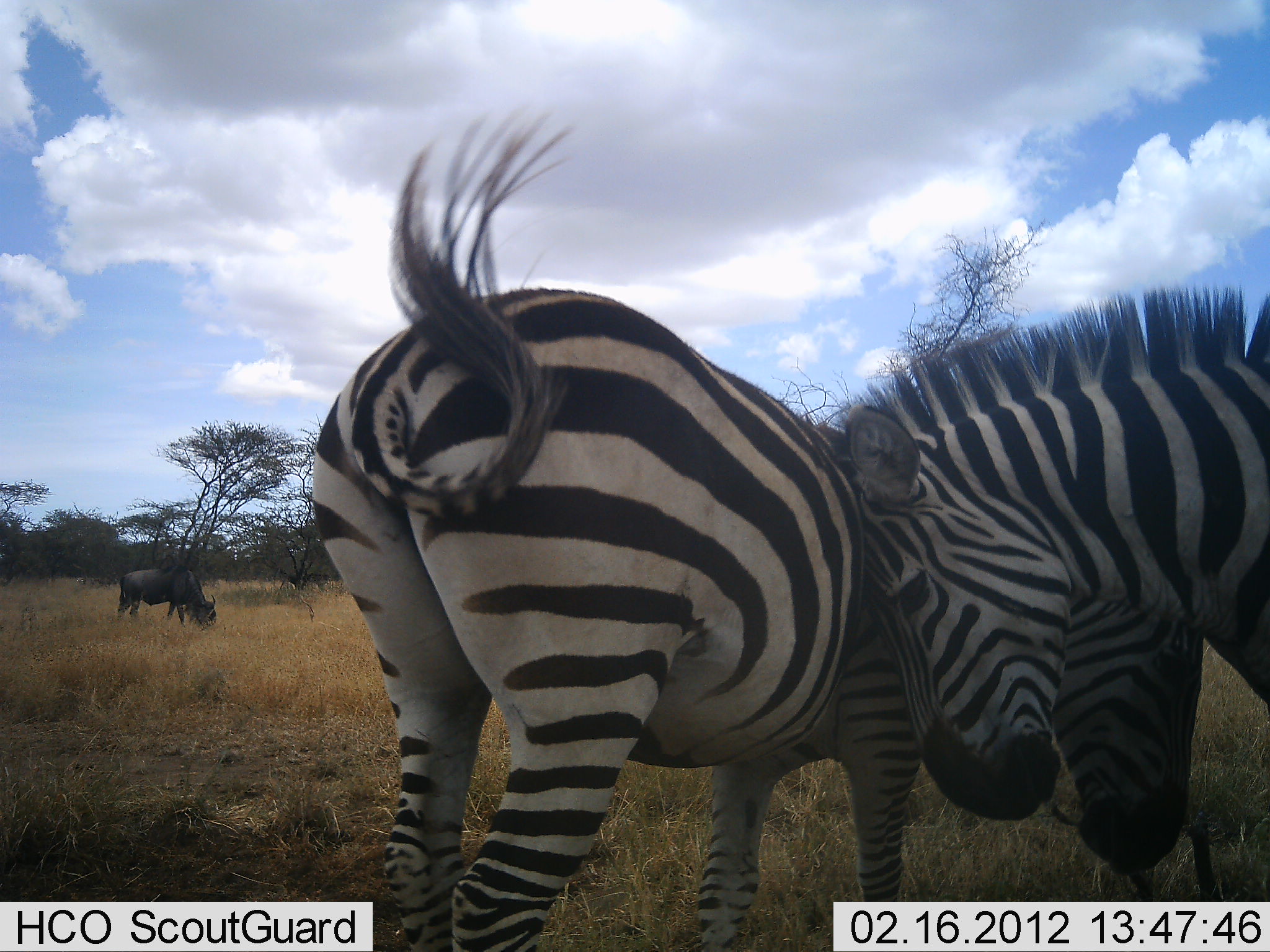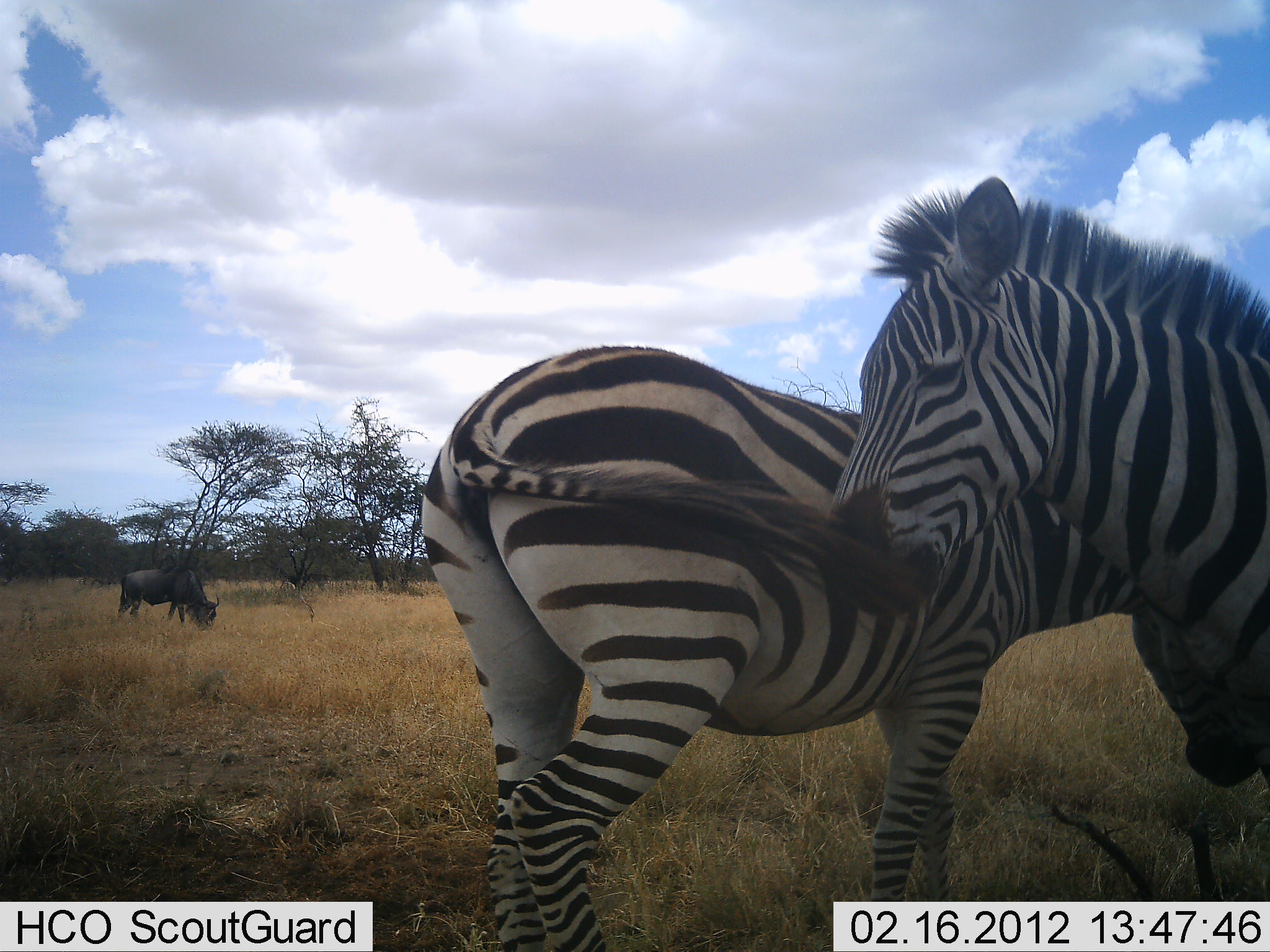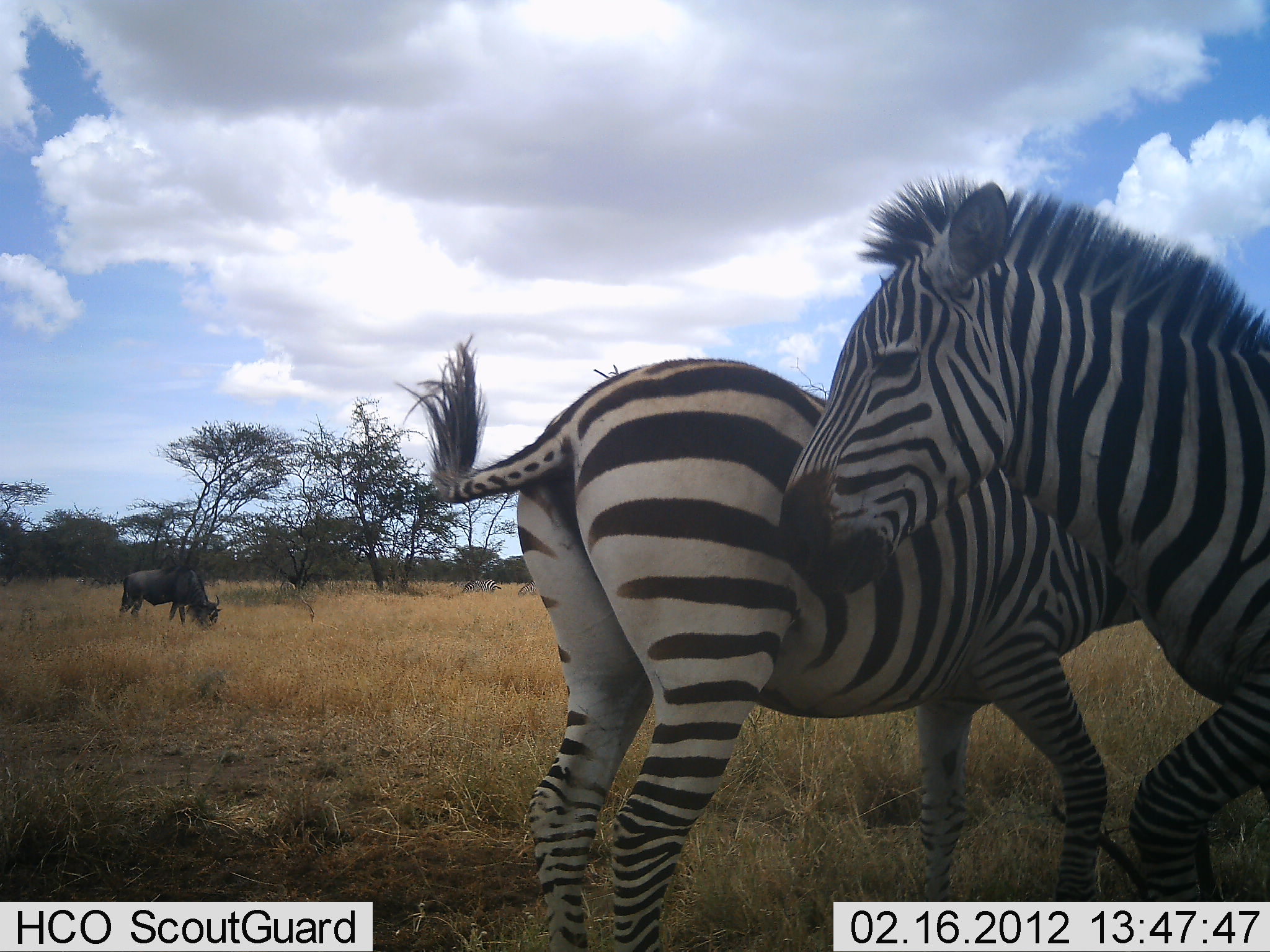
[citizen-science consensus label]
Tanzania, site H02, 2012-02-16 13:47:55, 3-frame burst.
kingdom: Animalia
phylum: Chordata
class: Mammalia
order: Artiodactyla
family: Bovidae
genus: Connochaetes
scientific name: Connochaetes taurinus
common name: blue wildebeest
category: wildebeest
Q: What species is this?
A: Wildebeest (blue wildebeest) (Connochaetes taurinus).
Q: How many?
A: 1.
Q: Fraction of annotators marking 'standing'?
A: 11%.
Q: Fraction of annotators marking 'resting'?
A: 0%.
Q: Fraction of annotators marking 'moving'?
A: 0%.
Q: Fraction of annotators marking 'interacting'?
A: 0%.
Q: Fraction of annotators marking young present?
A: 0%.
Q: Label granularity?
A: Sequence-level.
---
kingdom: Animalia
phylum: Chordata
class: Mammalia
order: Perissodactyla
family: Equidae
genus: Equus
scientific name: Equus quagga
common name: plains zebra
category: zebra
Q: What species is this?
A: Zebra (plains zebra) (Equus quagga).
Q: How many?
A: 2.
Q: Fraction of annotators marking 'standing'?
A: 40%.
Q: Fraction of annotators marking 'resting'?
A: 5%.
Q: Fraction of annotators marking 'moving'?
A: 0%.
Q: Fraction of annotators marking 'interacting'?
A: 80%.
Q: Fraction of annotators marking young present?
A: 0%.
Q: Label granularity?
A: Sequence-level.